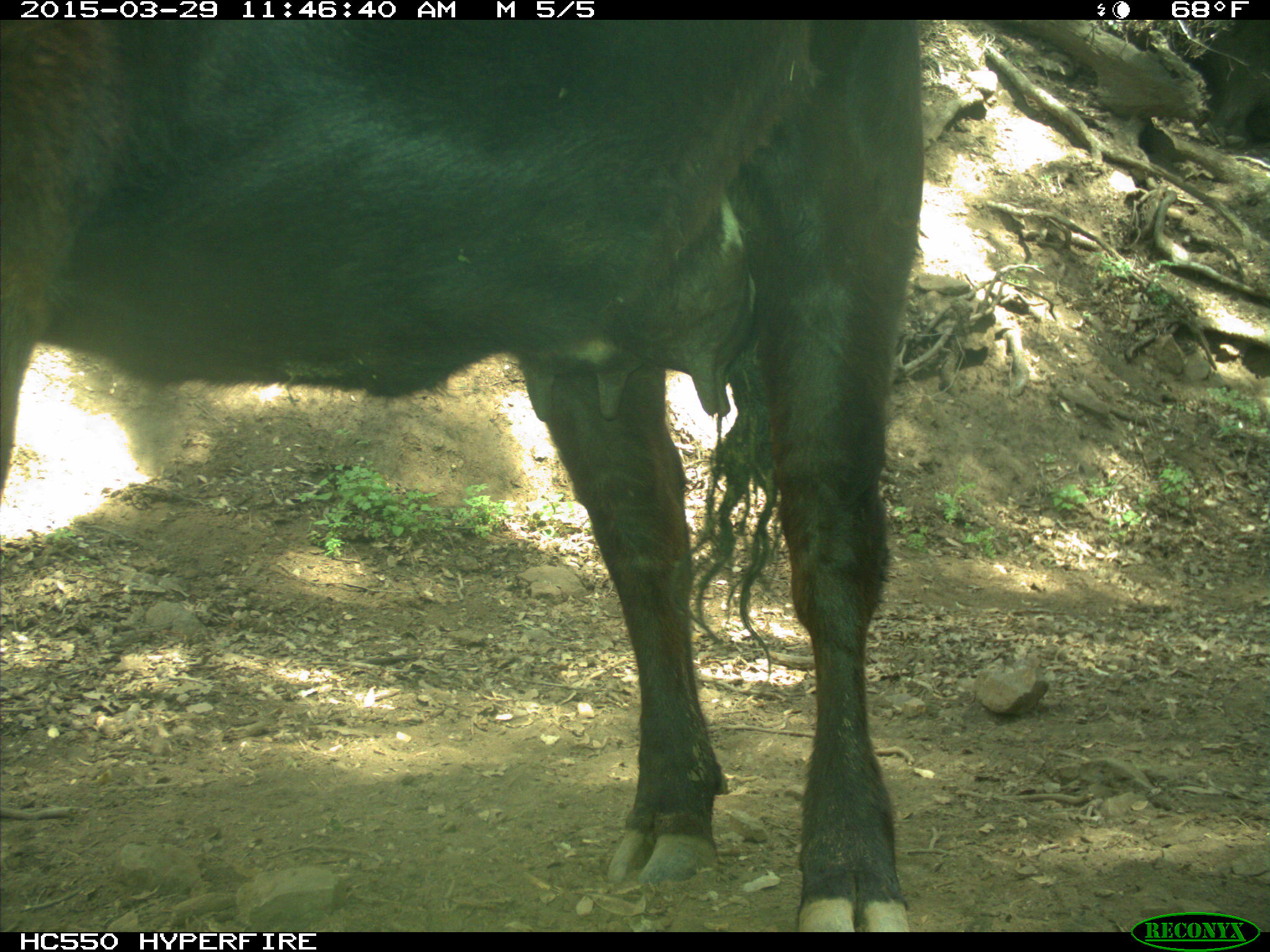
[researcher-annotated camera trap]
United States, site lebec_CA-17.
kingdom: Animalia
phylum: Chordata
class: Mammalia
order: Artiodactyla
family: Bovidae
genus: Bos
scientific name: Bos taurus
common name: domestic cow